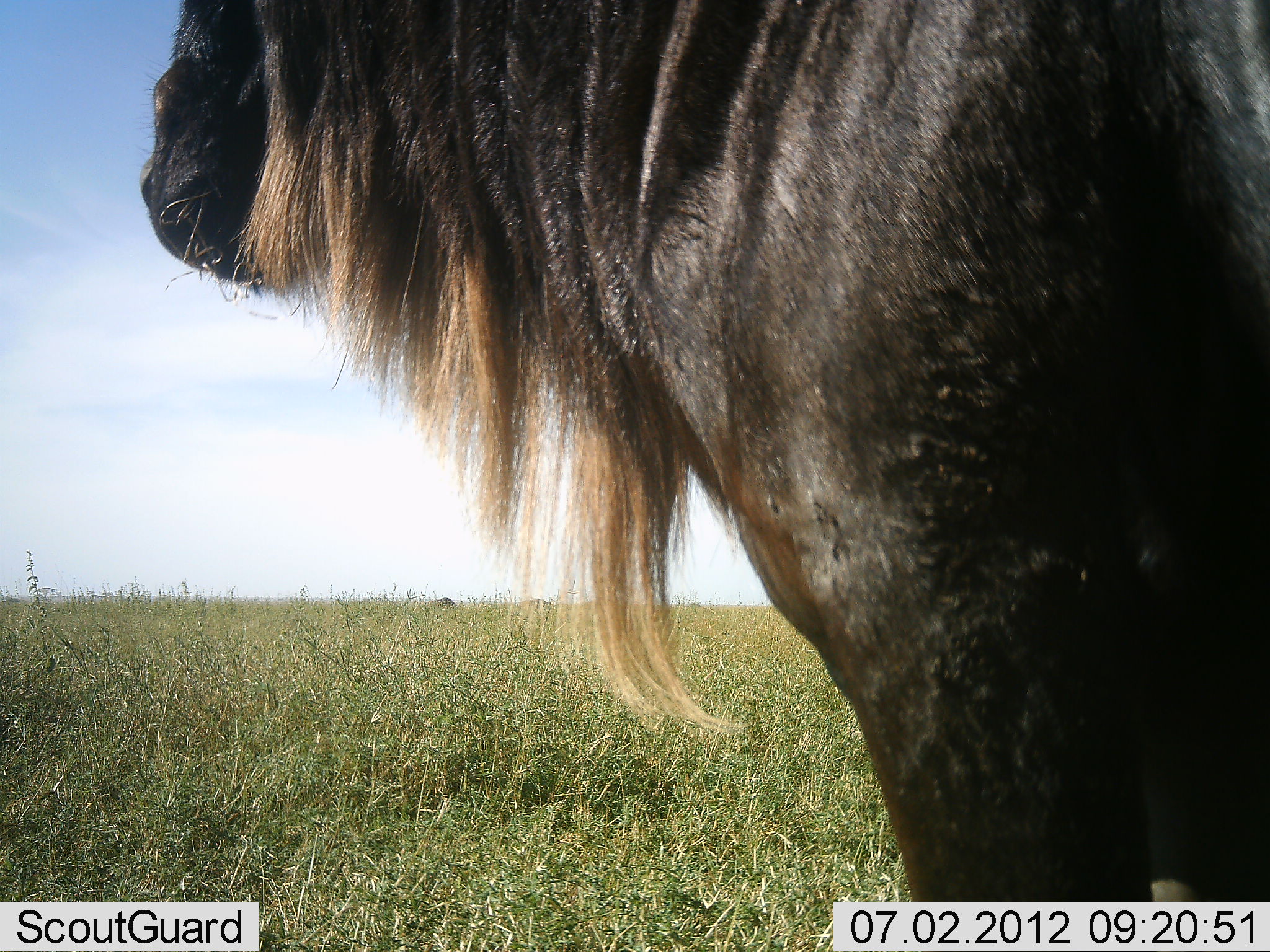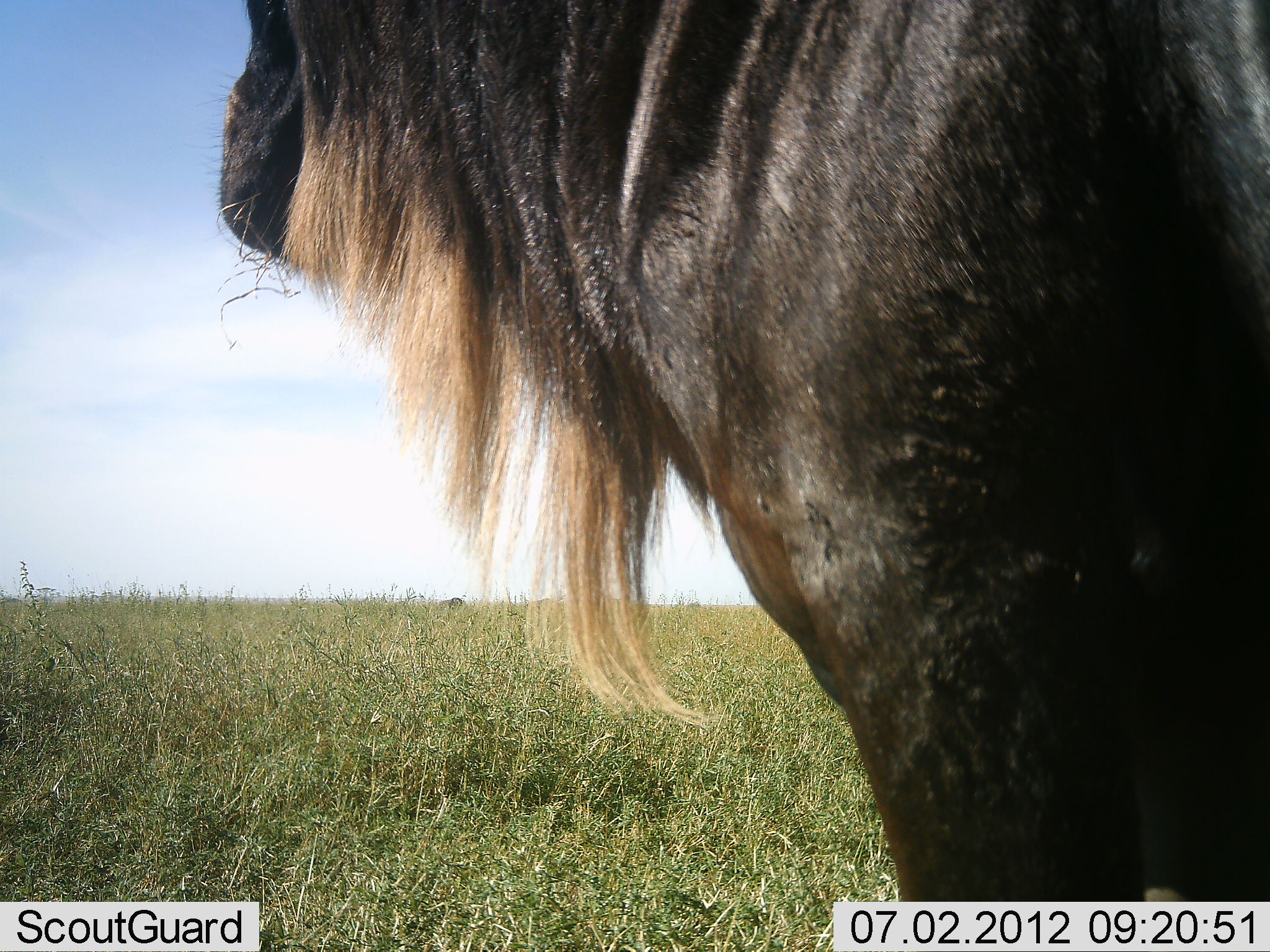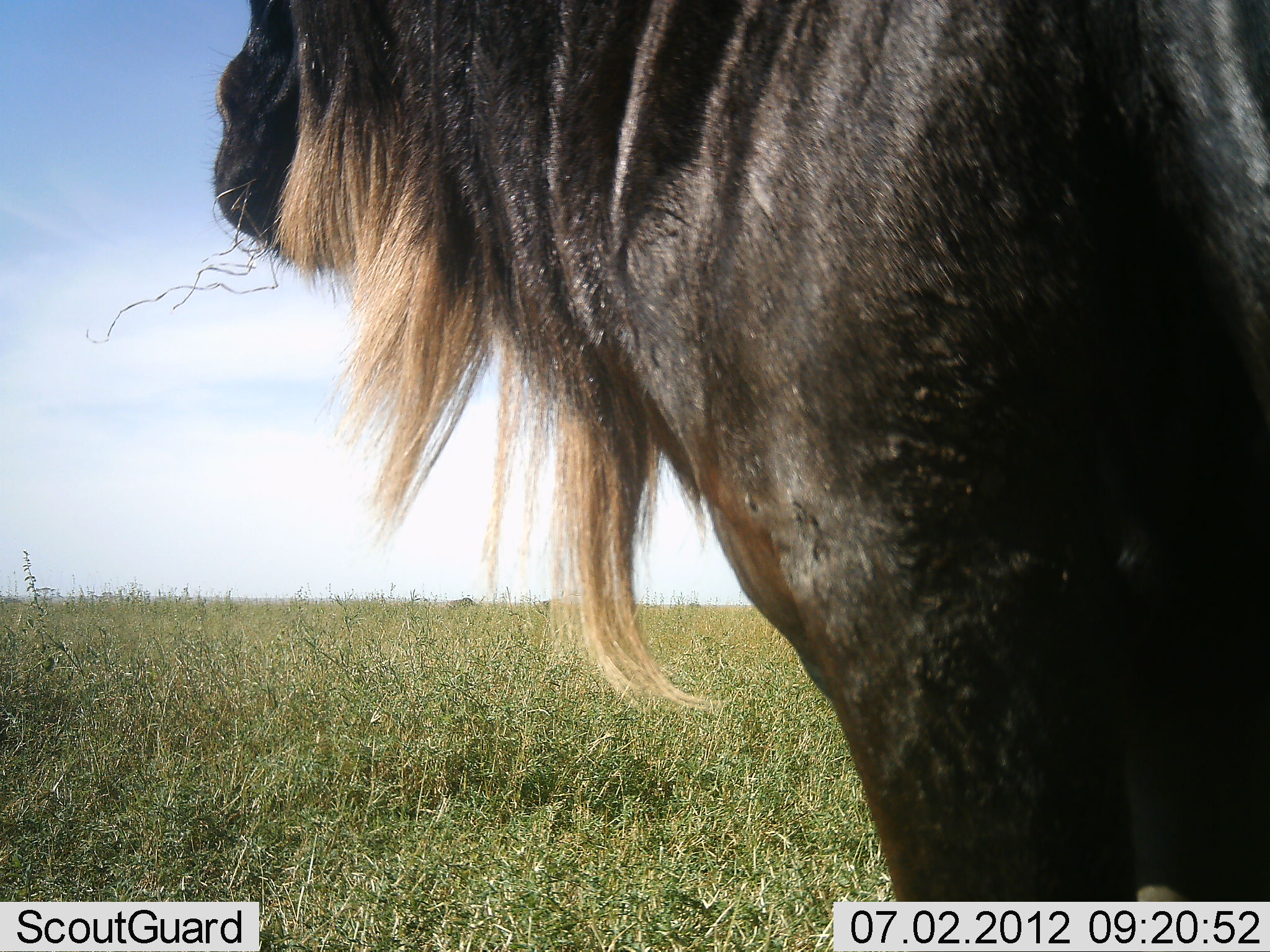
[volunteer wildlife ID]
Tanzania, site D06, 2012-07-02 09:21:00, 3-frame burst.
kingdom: Animalia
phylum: Chordata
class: Mammalia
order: Artiodactyla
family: Bovidae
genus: Connochaetes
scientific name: Connochaetes taurinus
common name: blue wildebeest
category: wildebeest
Wildebeest (blue wildebeest) (Connochaetes taurinus), count 1. Behavior (volunteer vote fractions): standing 90%, resting 0%, moving 20%, interacting 0%. Young present (vote fraction): 0%. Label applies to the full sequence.